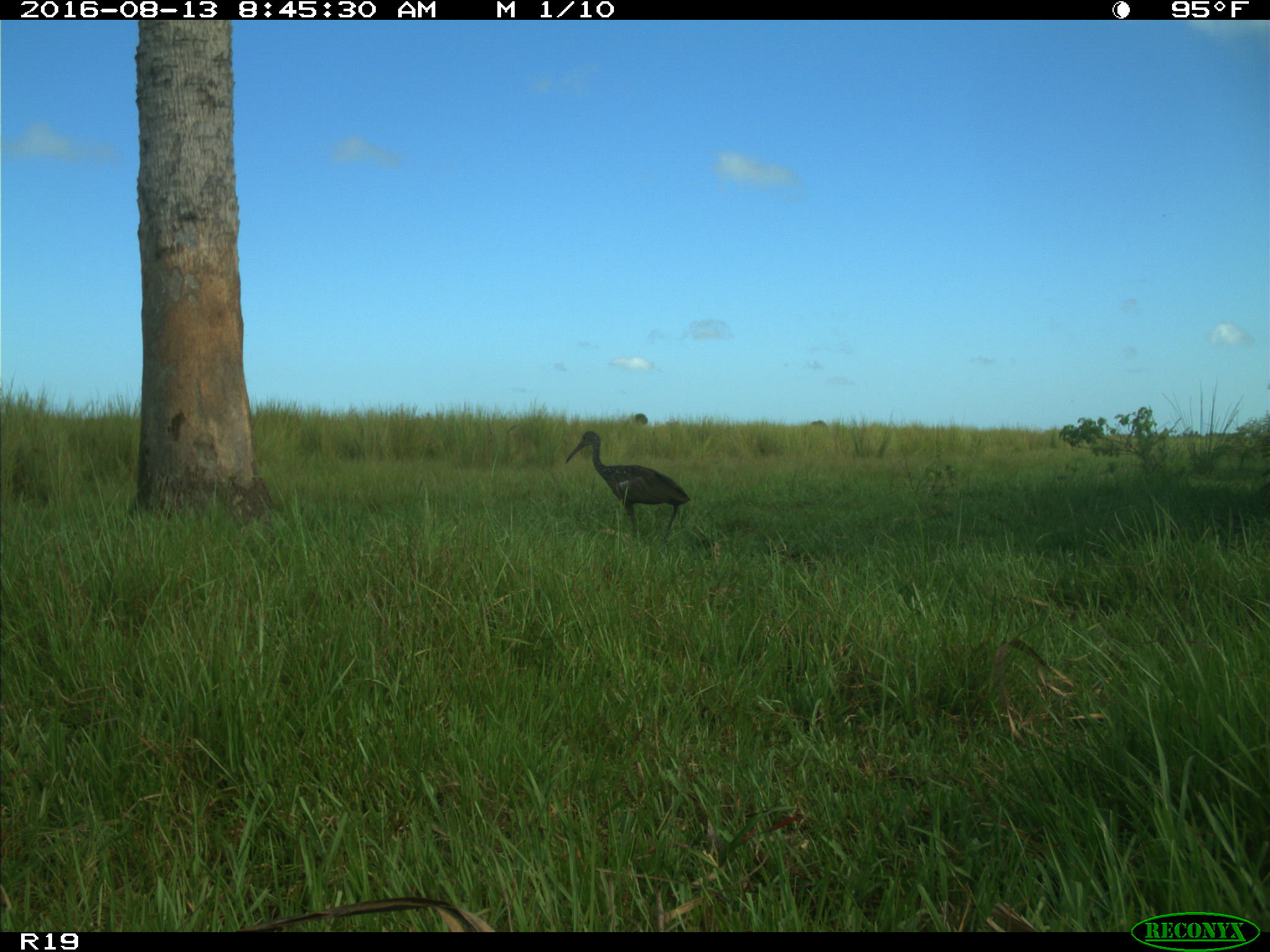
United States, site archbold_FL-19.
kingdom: Animalia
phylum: Chordata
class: Aves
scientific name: Aves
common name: birds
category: unidentified bird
Unidentified bird (birds) (Aves).